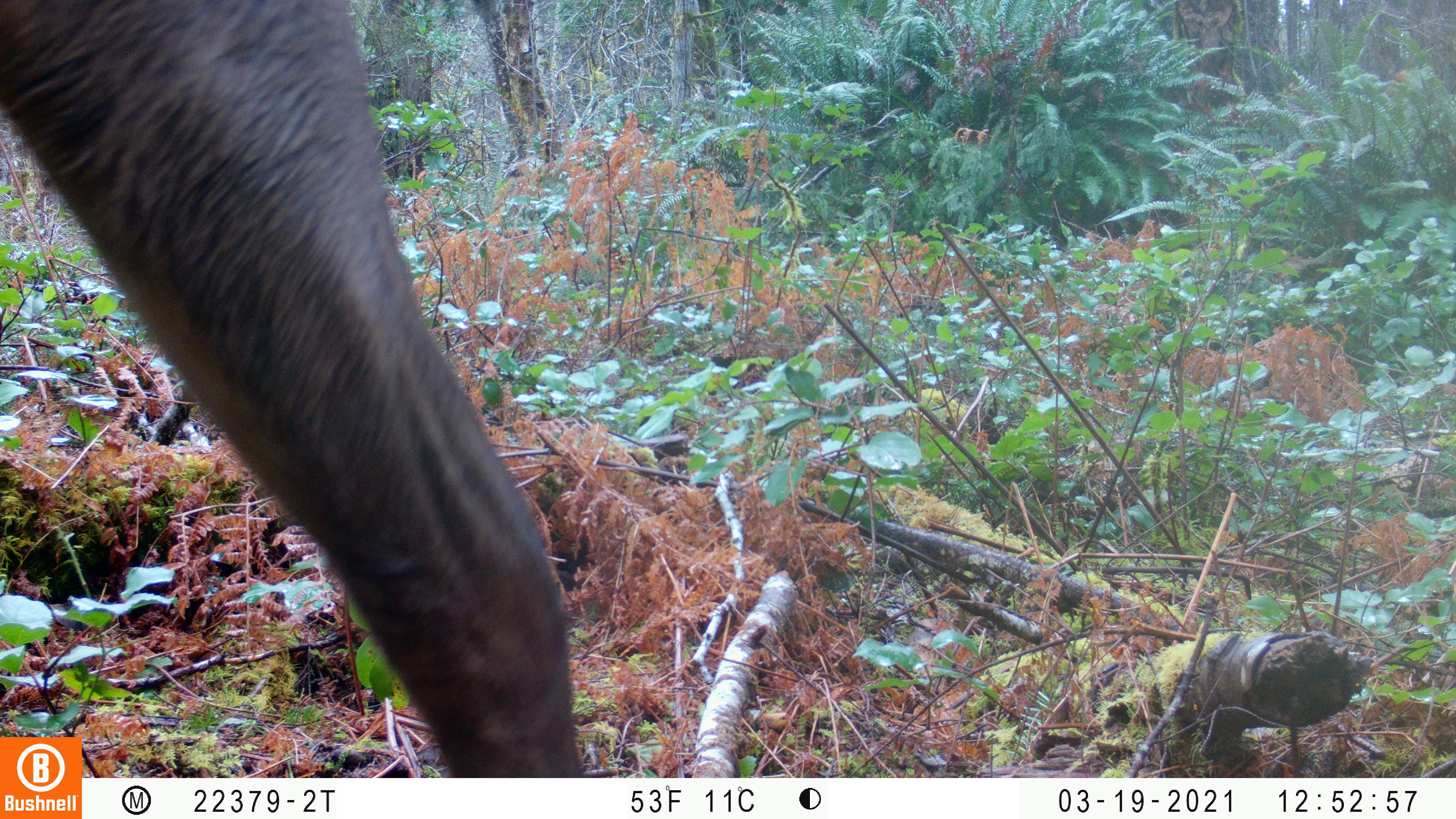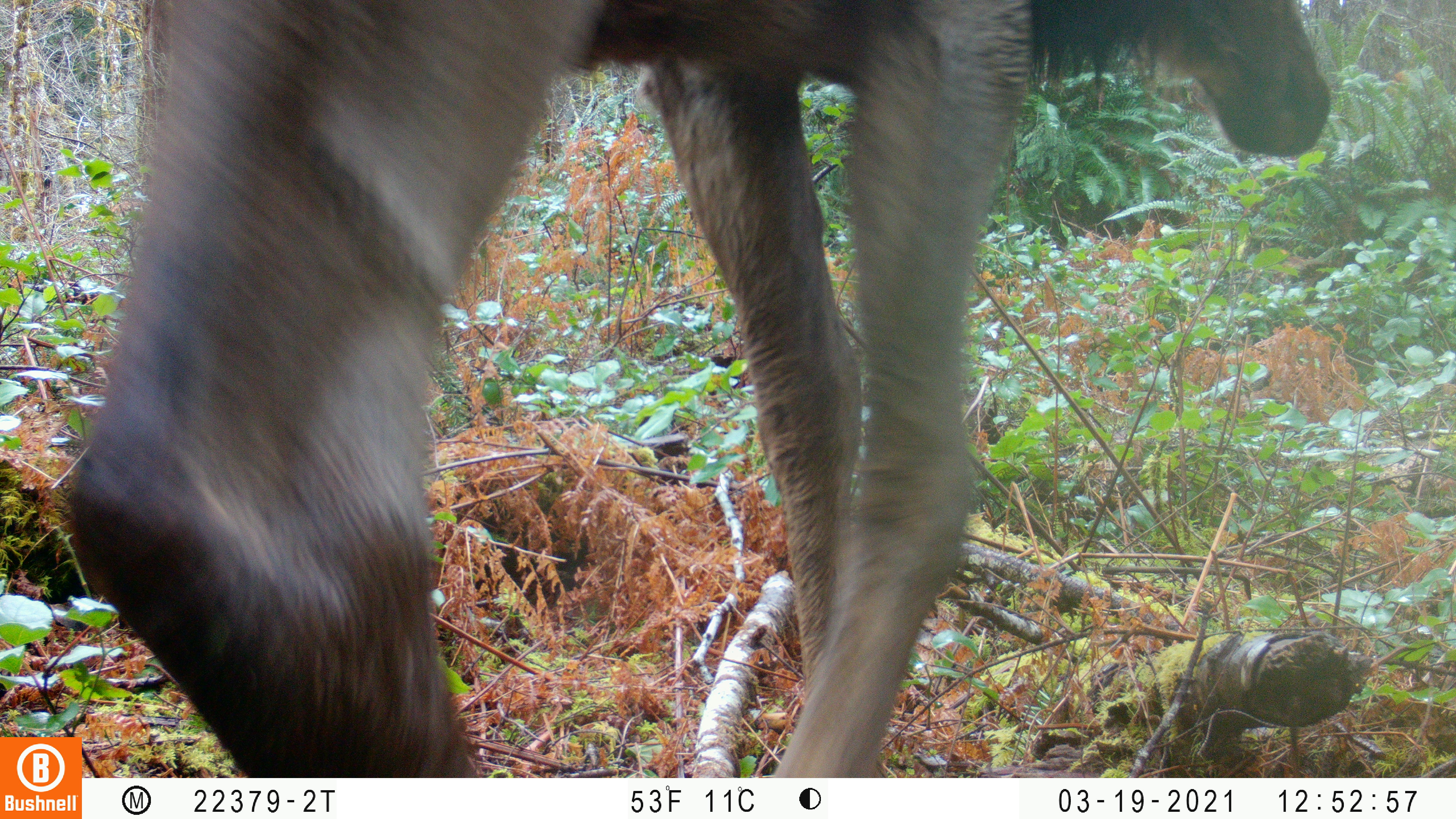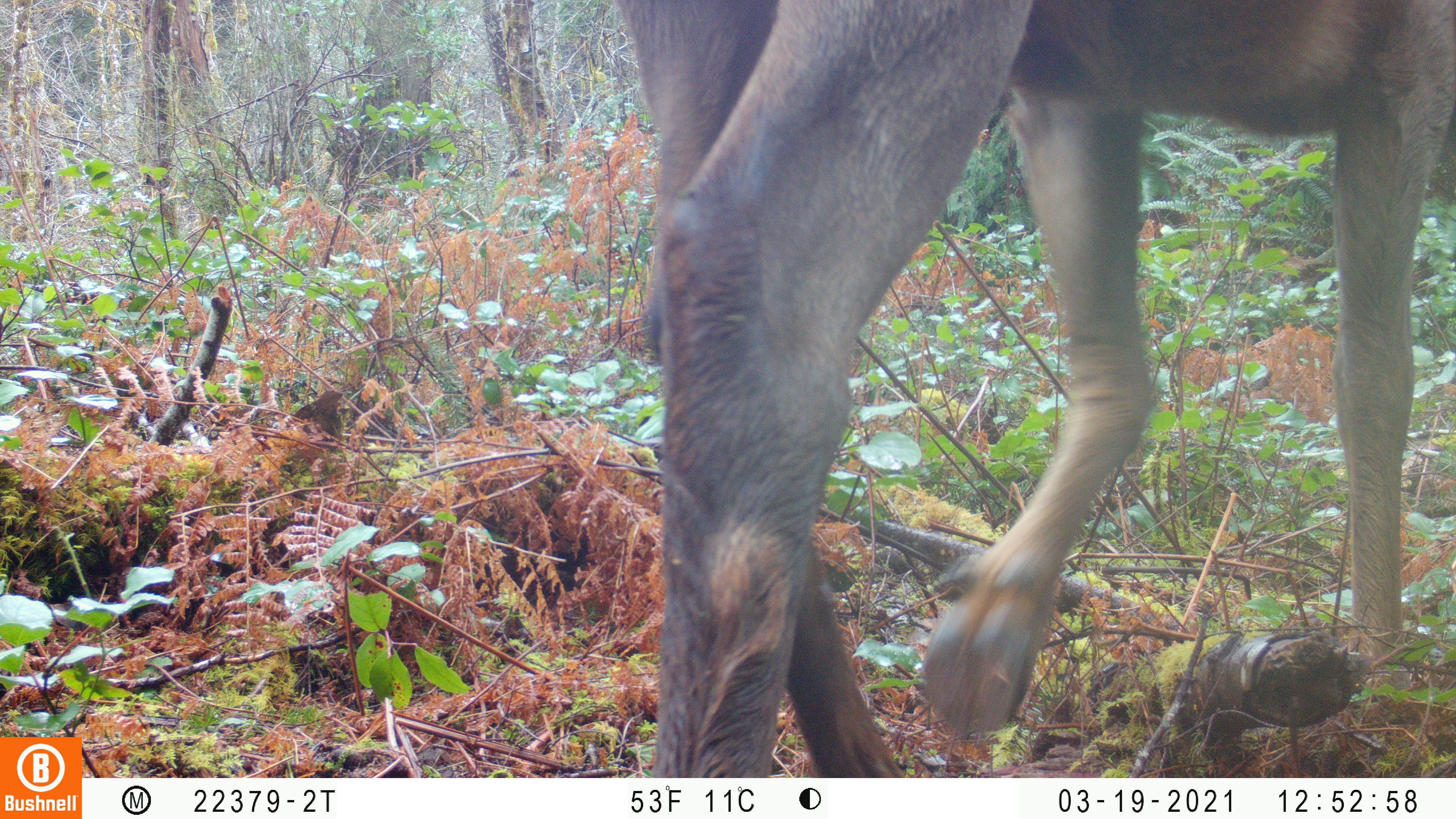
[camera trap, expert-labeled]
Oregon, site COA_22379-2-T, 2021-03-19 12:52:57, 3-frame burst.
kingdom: Animalia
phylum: Chordata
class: Mammalia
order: Artiodactyla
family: Cervidae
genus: Cervus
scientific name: Cervus canadensis roosevelti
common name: roosevelt elk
Roosevelt elk (Cervus canadensis roosevelti).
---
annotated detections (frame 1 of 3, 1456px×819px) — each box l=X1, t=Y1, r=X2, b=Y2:
roosevelt elk: l=0, t=0, r=592, b=734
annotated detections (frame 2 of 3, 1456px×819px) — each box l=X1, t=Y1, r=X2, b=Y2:
roosevelt elk: l=54, t=0, r=1366, b=734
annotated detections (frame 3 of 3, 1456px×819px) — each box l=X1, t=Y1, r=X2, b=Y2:
roosevelt elk: l=598, t=0, r=1455, b=776